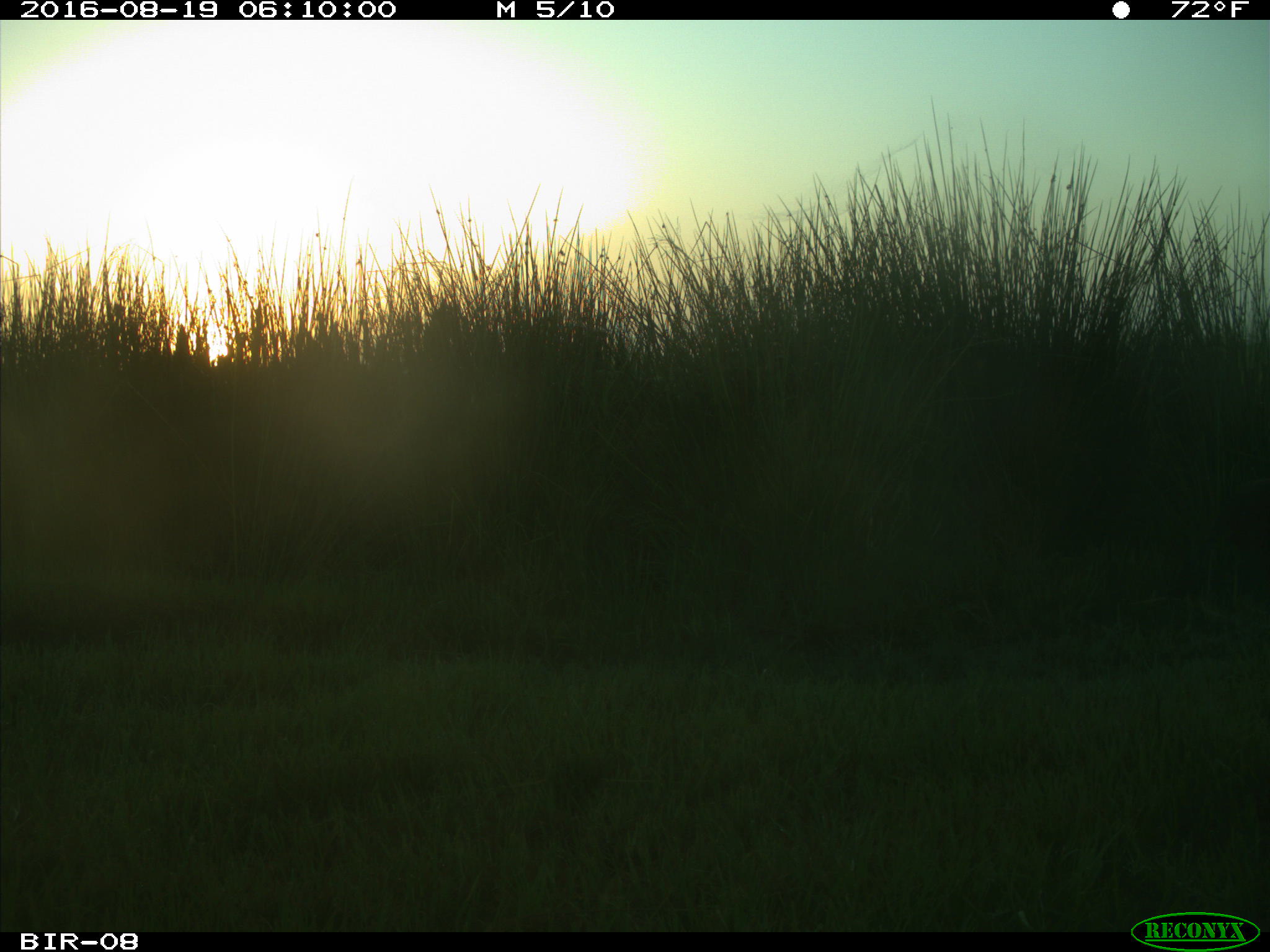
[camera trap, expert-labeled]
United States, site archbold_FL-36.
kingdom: Animalia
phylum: Chordata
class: Mammalia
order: Carnivora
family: Procyonidae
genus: Procyon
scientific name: Procyon lotor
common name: common raccoon